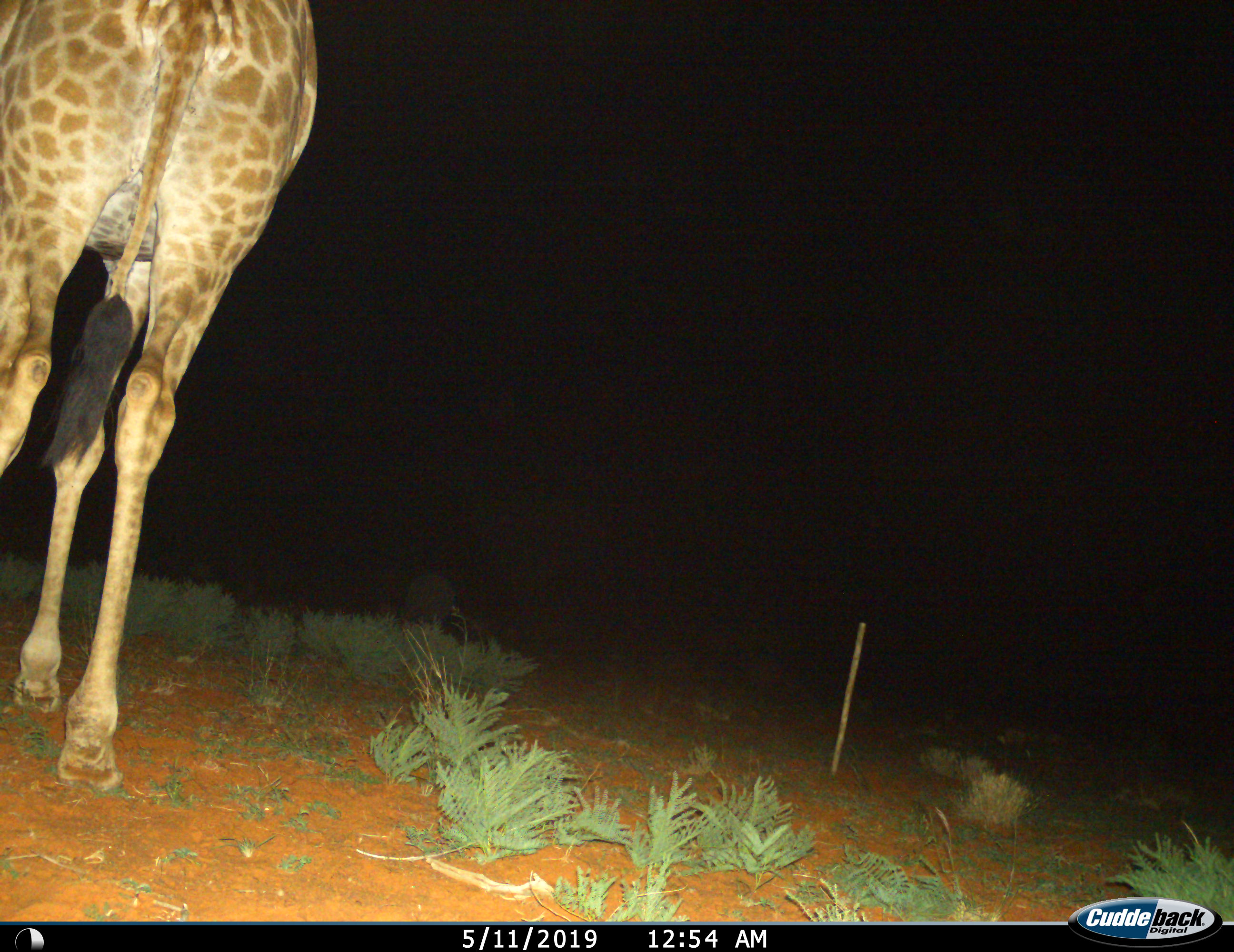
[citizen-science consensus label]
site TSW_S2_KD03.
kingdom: Animalia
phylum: Chordata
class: Mammalia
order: Artiodactyla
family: Giraffidae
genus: Giraffa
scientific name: Giraffa camelopardalis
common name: giraffe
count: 1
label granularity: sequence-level